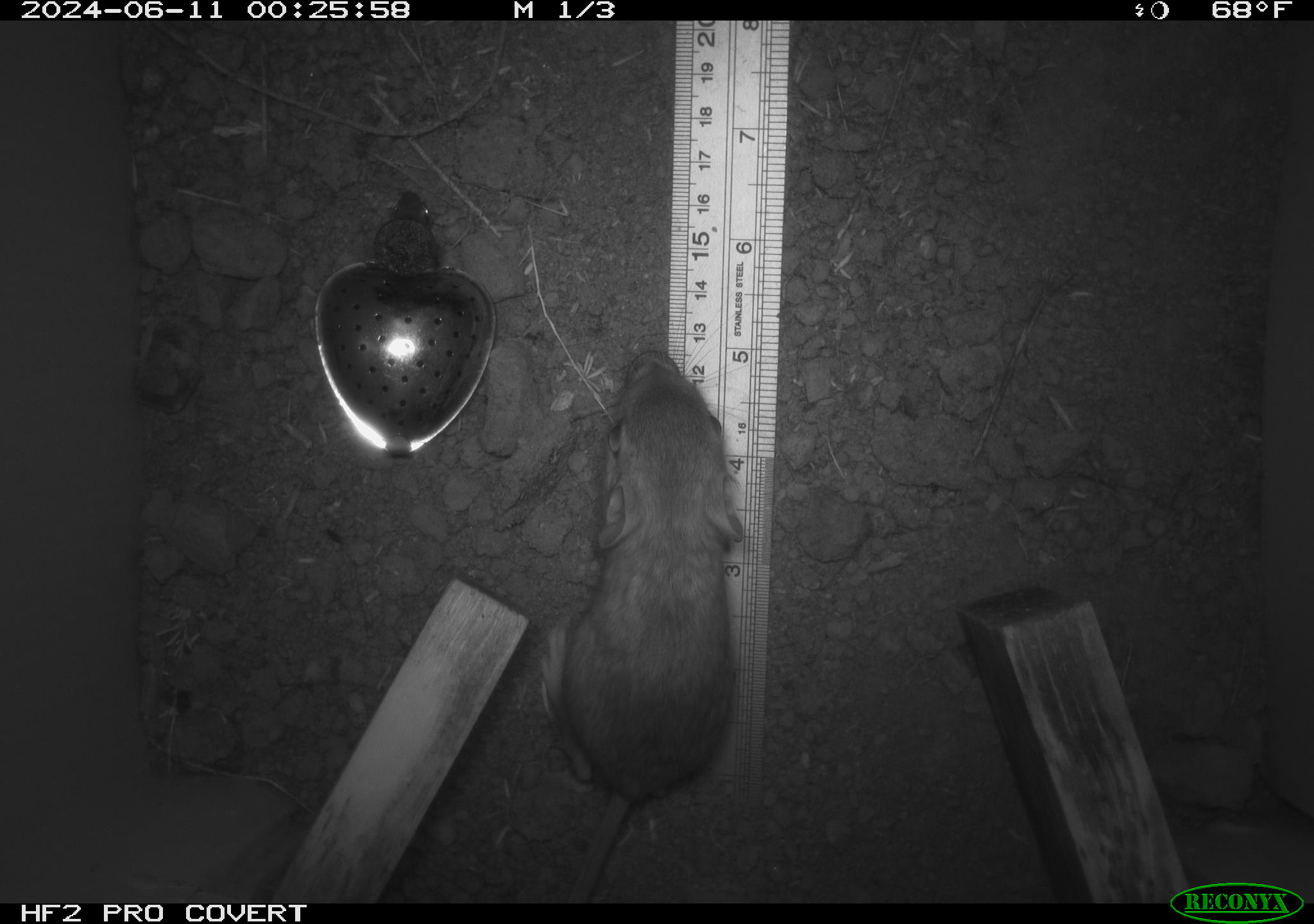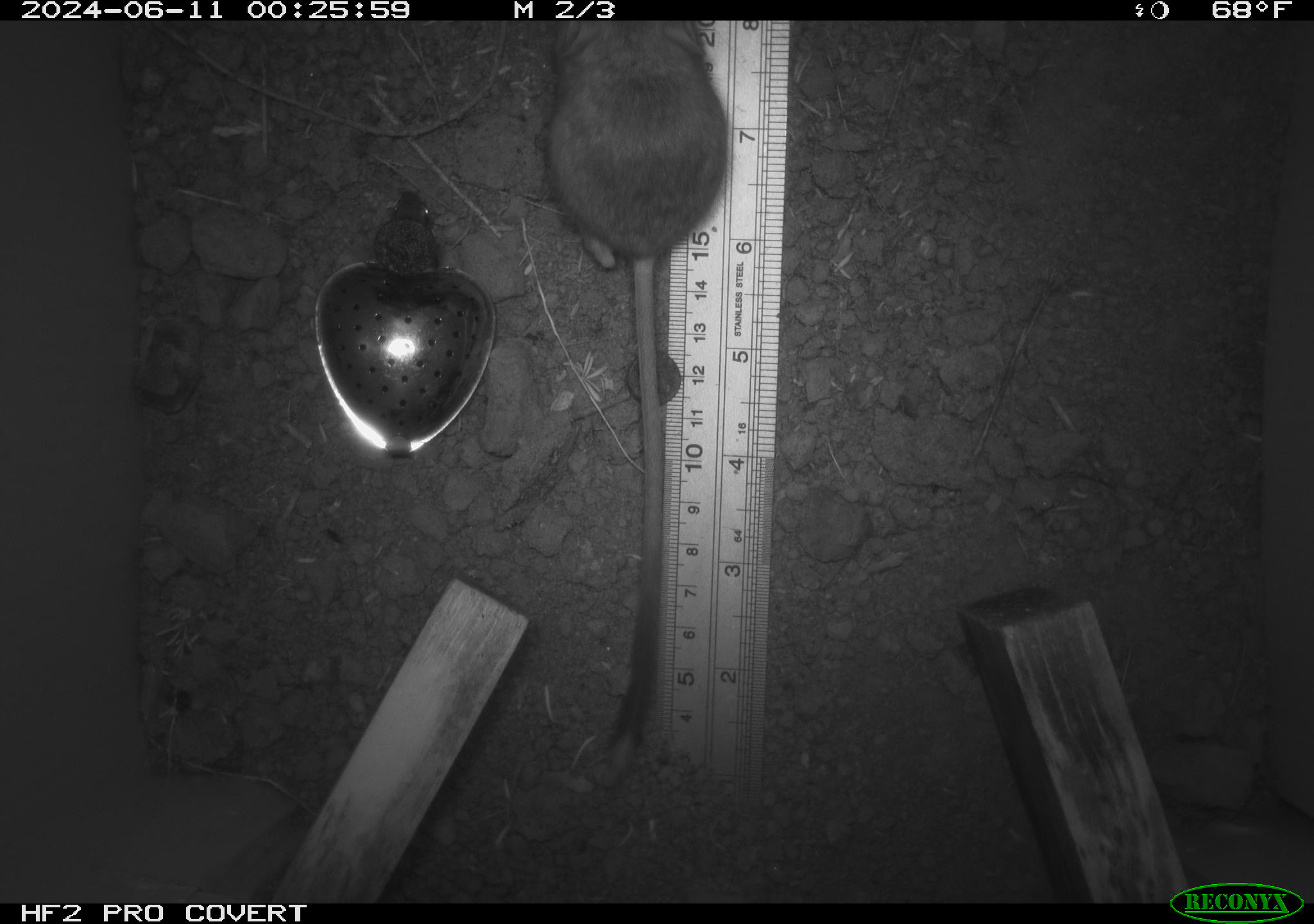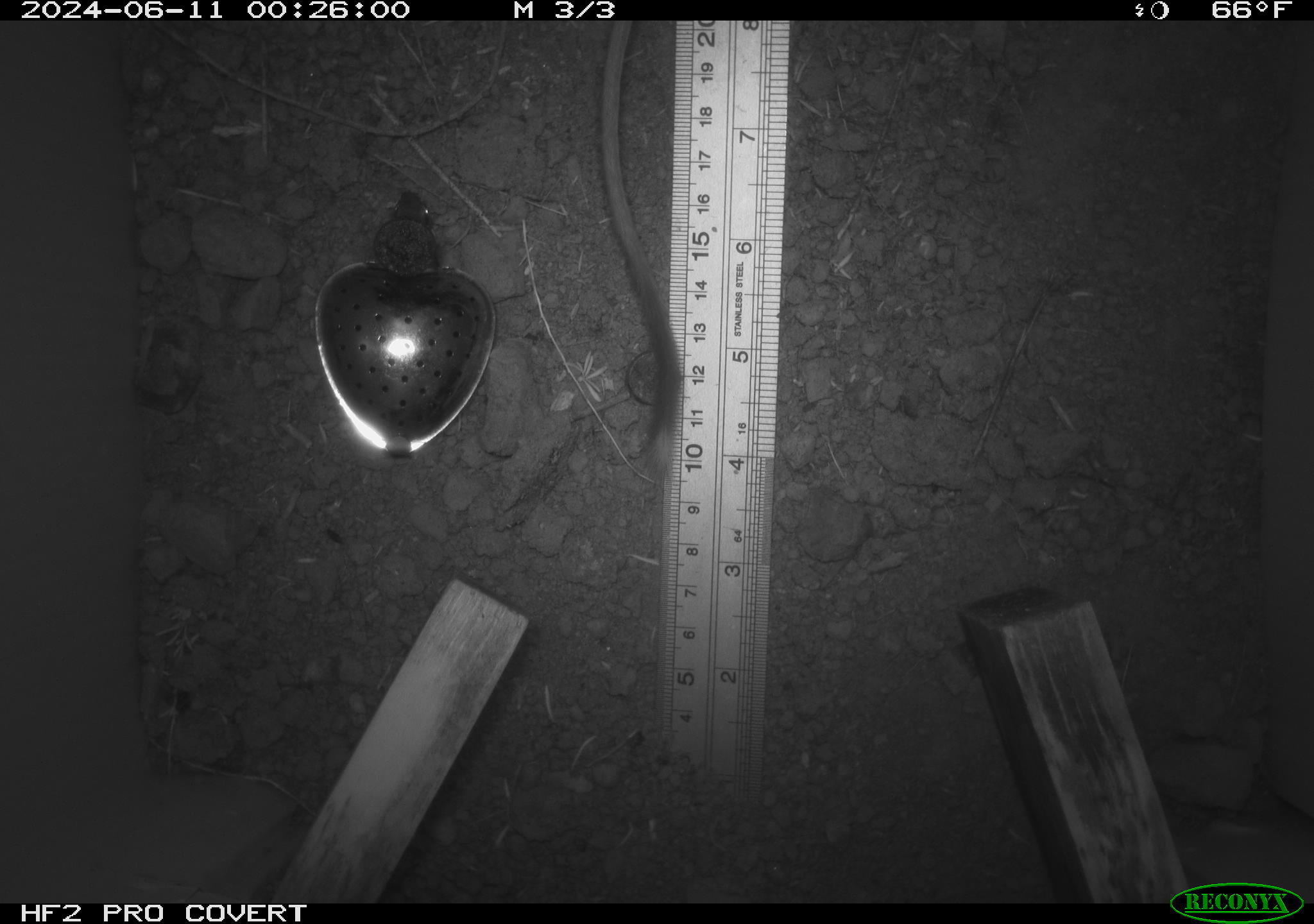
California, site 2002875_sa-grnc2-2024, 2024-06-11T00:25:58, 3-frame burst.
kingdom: Animalia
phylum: Chordata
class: Mammalia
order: Rodentia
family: Heteromyidae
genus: Dipodomys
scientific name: Dipodomys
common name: kangaroo rats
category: dipodomys species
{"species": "dipodomys species (kangaroo rats) (Dipodomys)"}